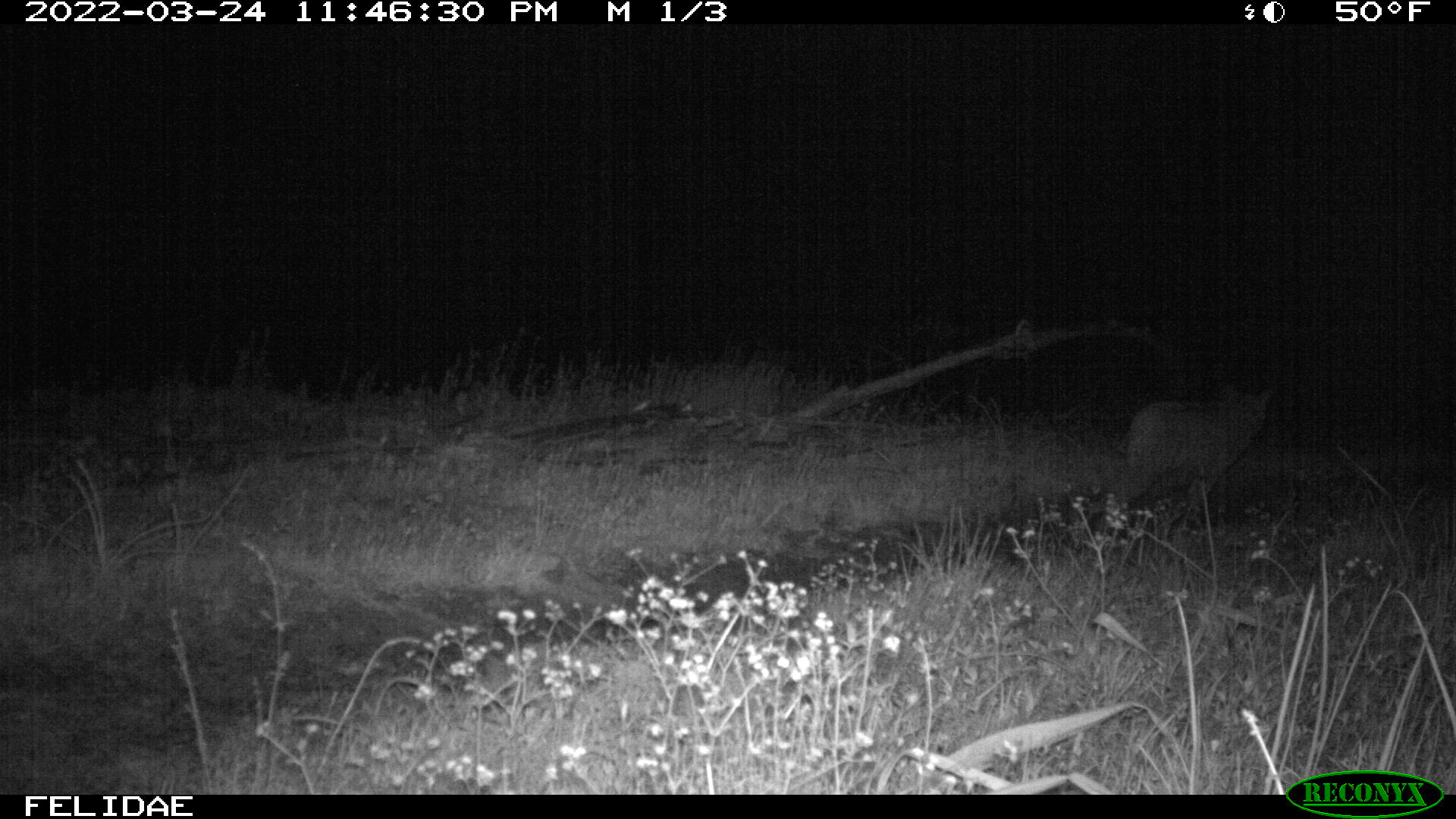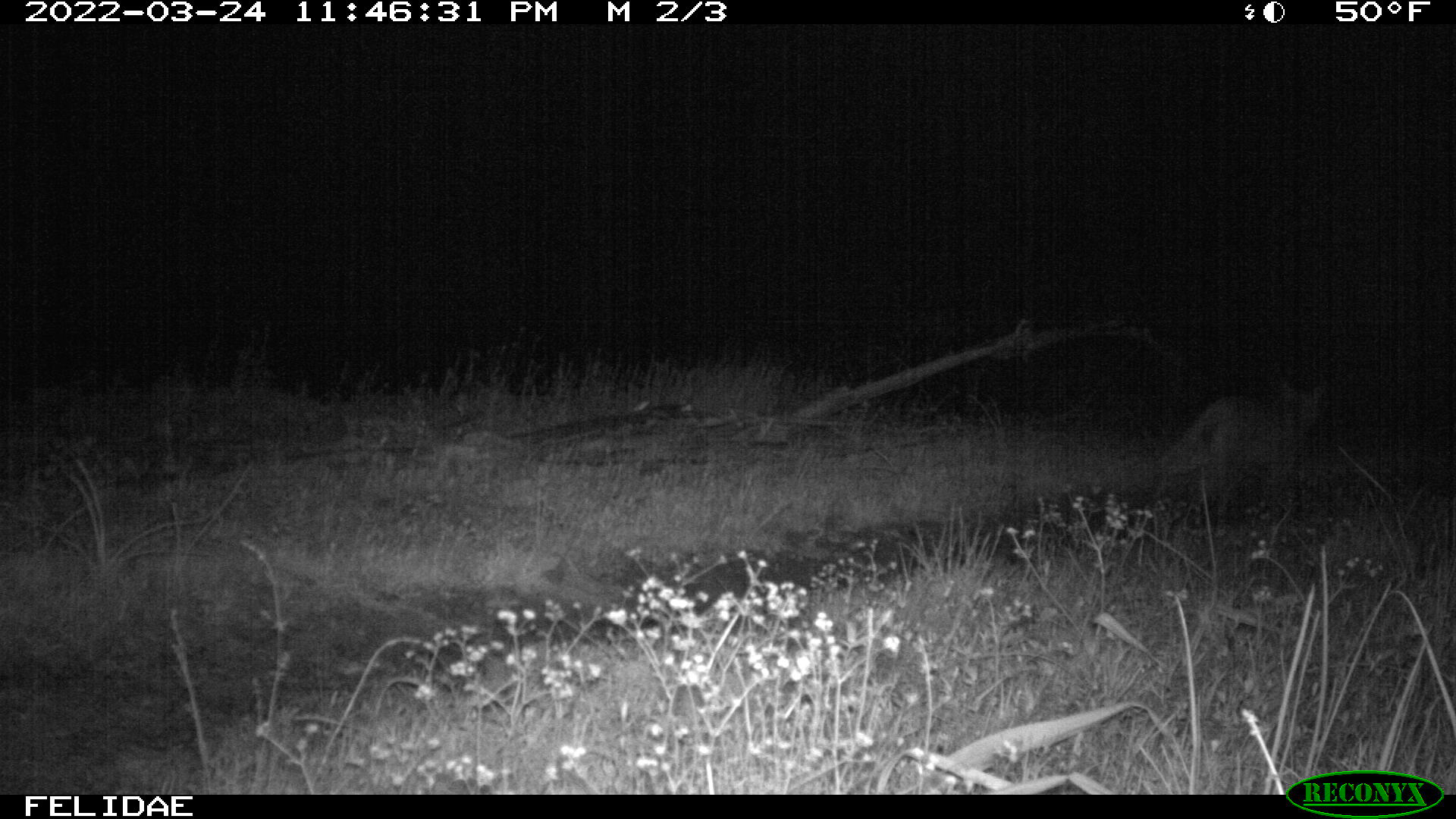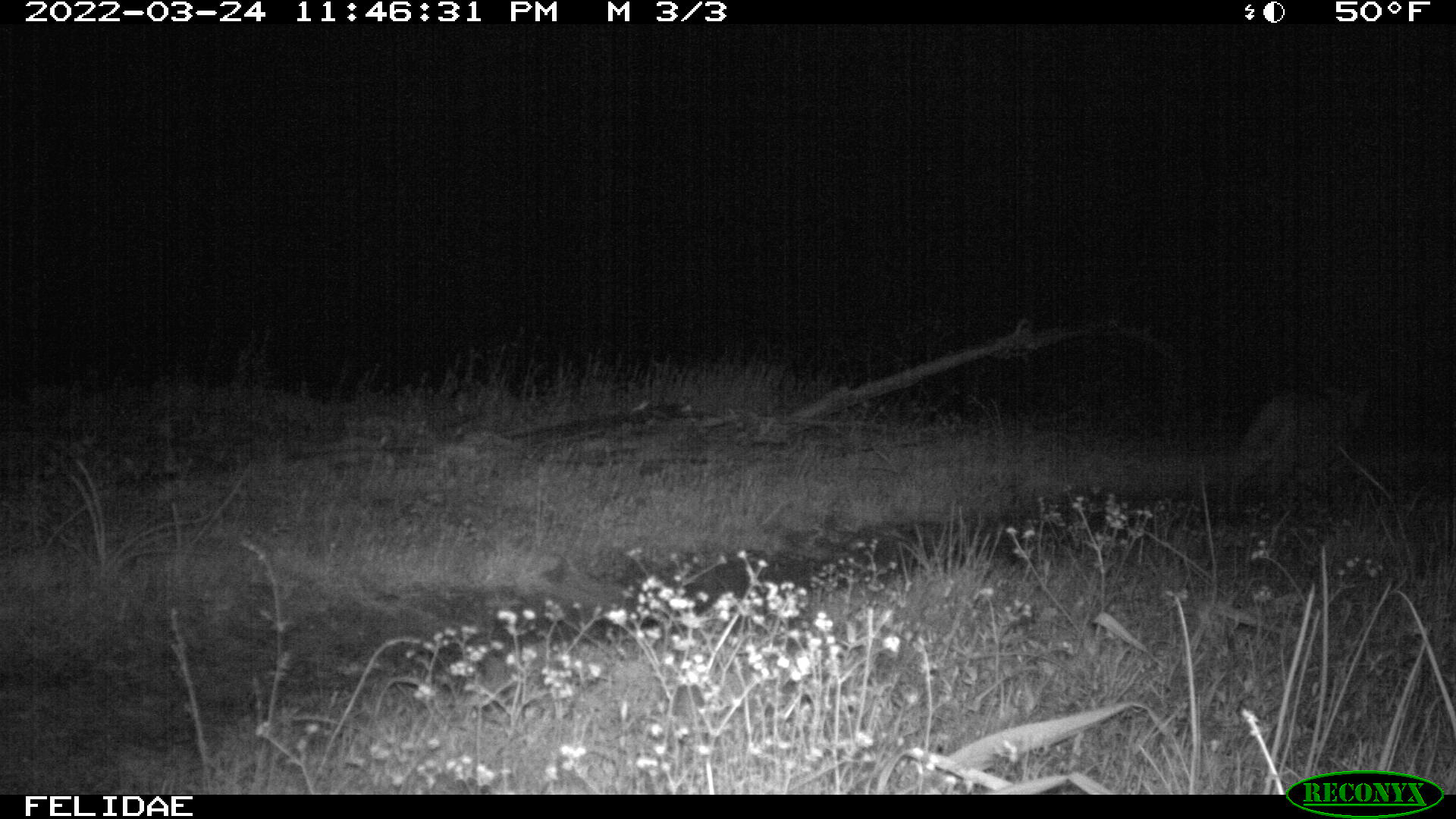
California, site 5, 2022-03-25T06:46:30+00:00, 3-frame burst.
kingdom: Animalia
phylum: Chordata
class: Mammalia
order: Carnivora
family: Felidae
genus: Lynx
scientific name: Lynx rufus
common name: bobcat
Bobcat (Lynx rufus).